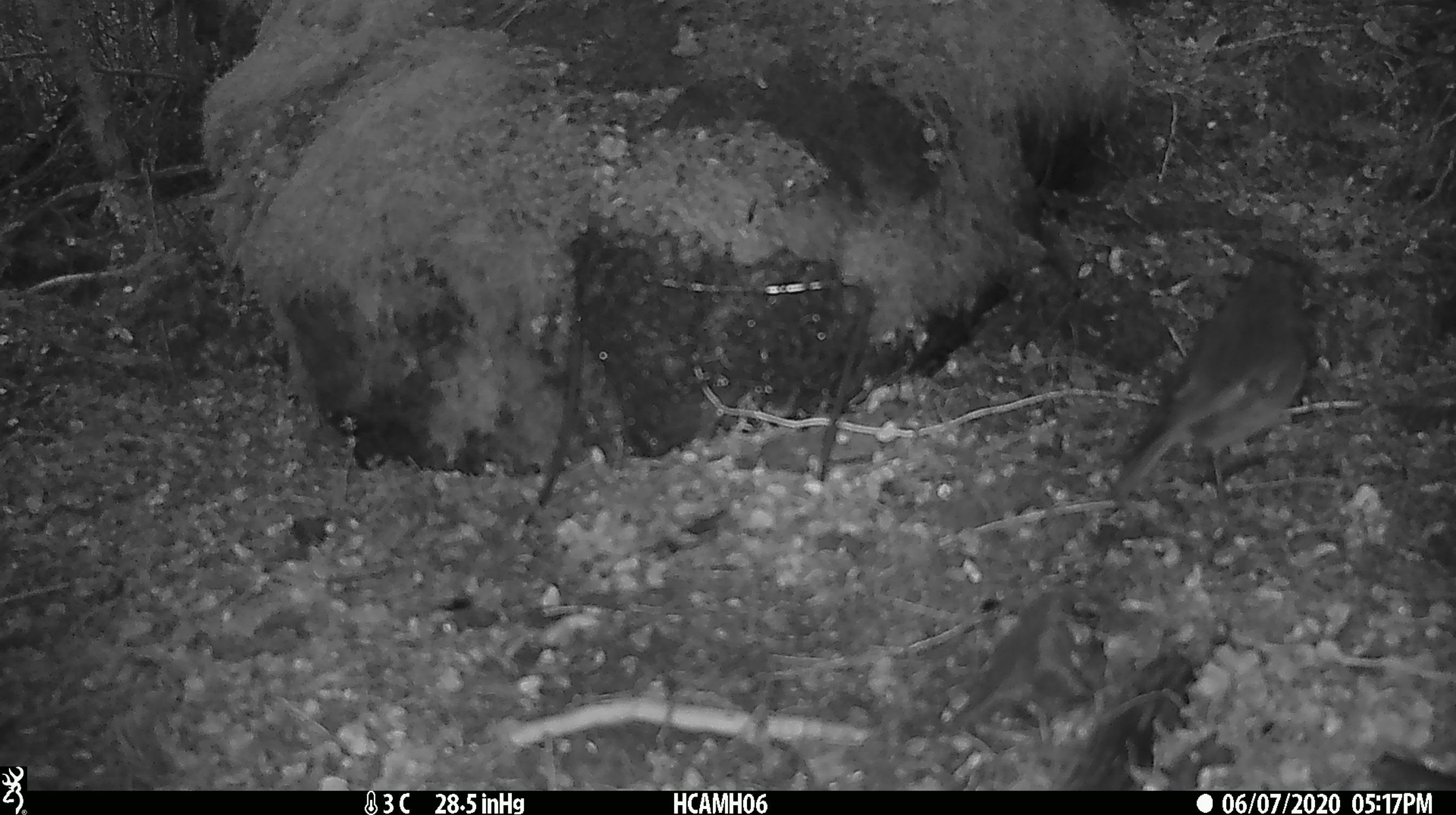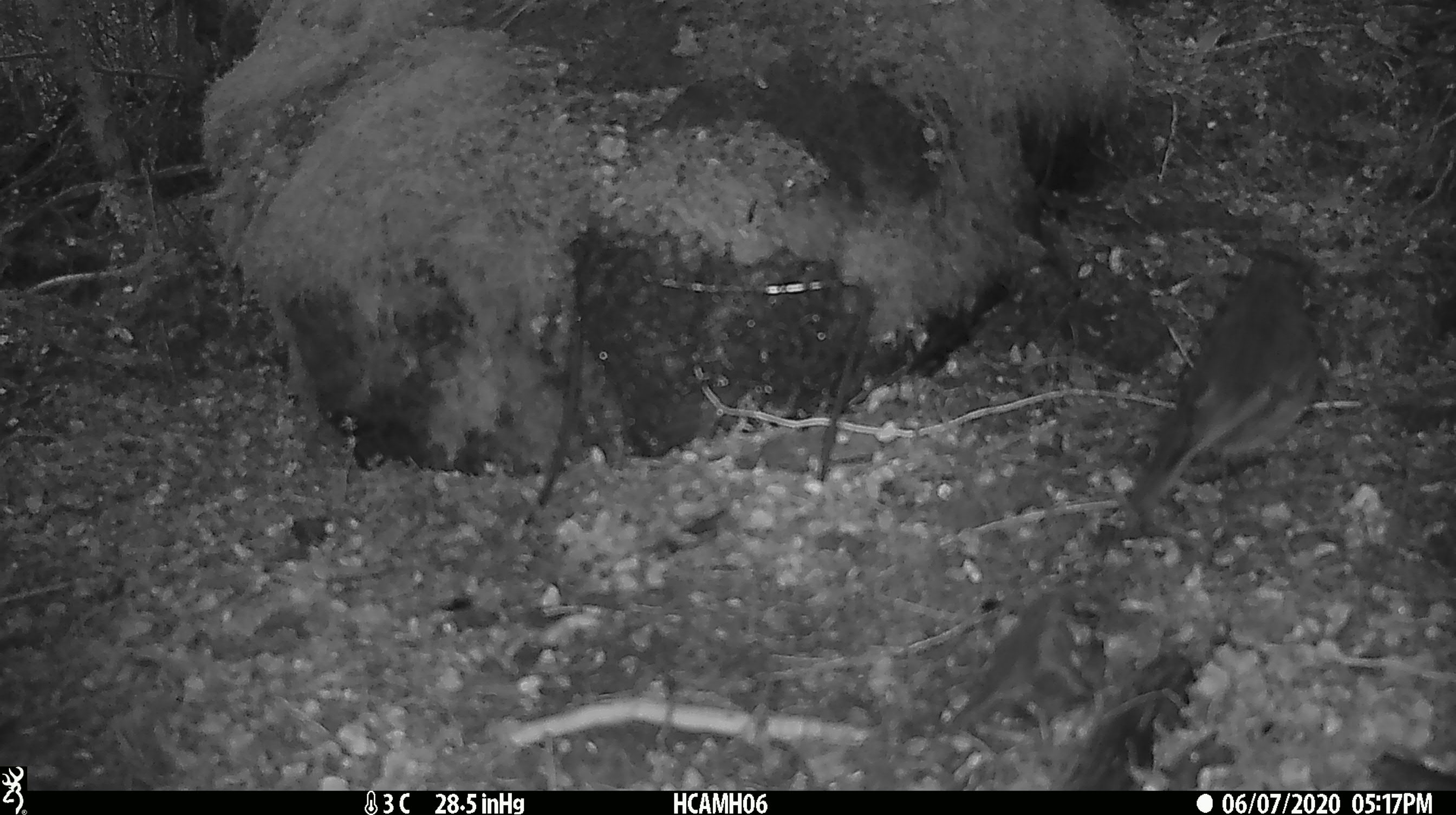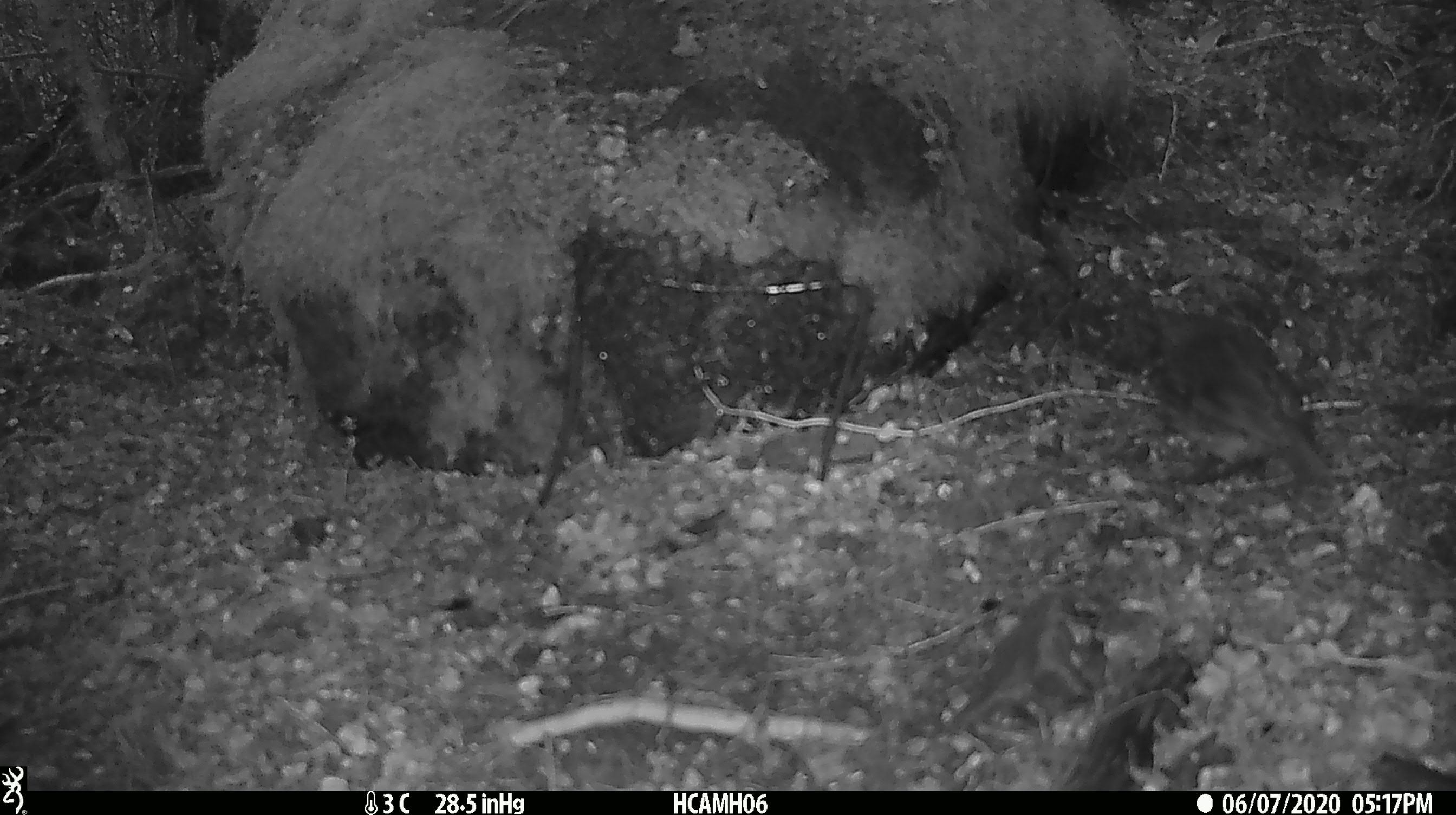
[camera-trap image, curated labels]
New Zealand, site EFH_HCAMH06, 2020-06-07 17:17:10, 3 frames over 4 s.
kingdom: Animalia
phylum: Chordata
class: Aves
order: Passeriformes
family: Petroicidae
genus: Petroica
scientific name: Petroica australis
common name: new zealand robin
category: robin